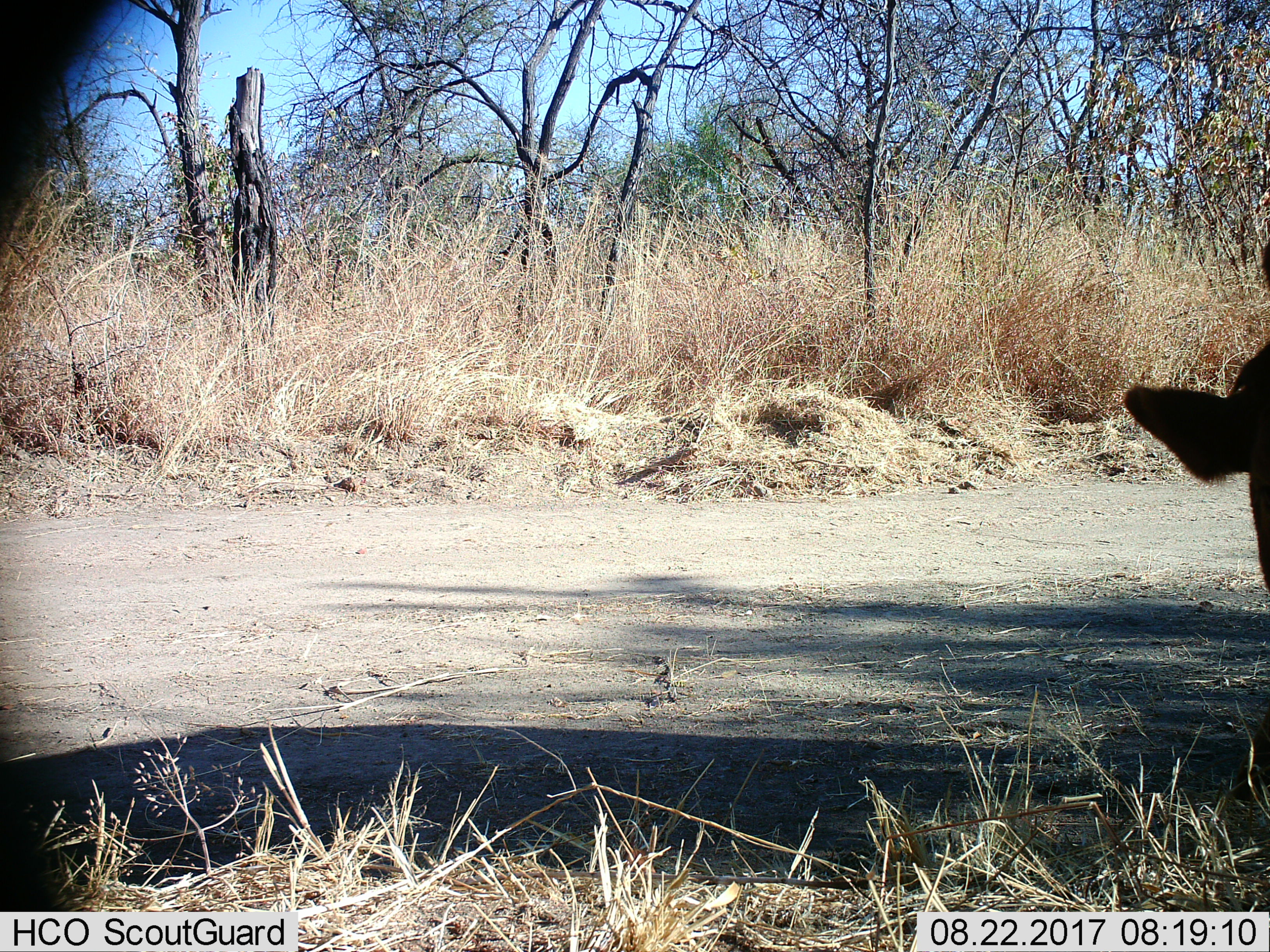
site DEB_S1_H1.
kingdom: Animalia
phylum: Chordata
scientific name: Vertebrata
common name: domestic animal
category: domesticanimal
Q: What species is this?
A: Domesticanimal (domestic animal) (Vertebrata).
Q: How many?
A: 1.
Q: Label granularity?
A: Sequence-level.